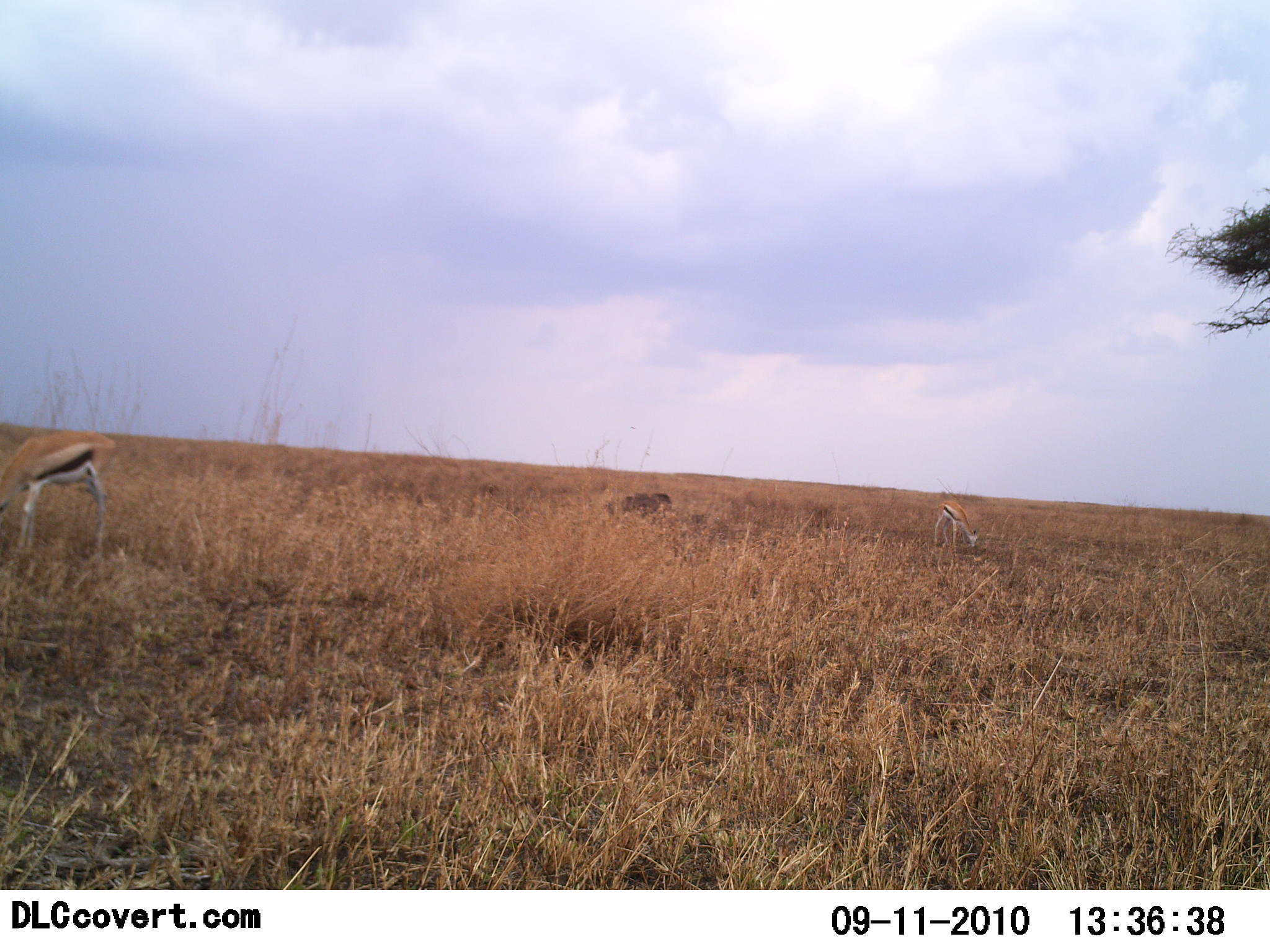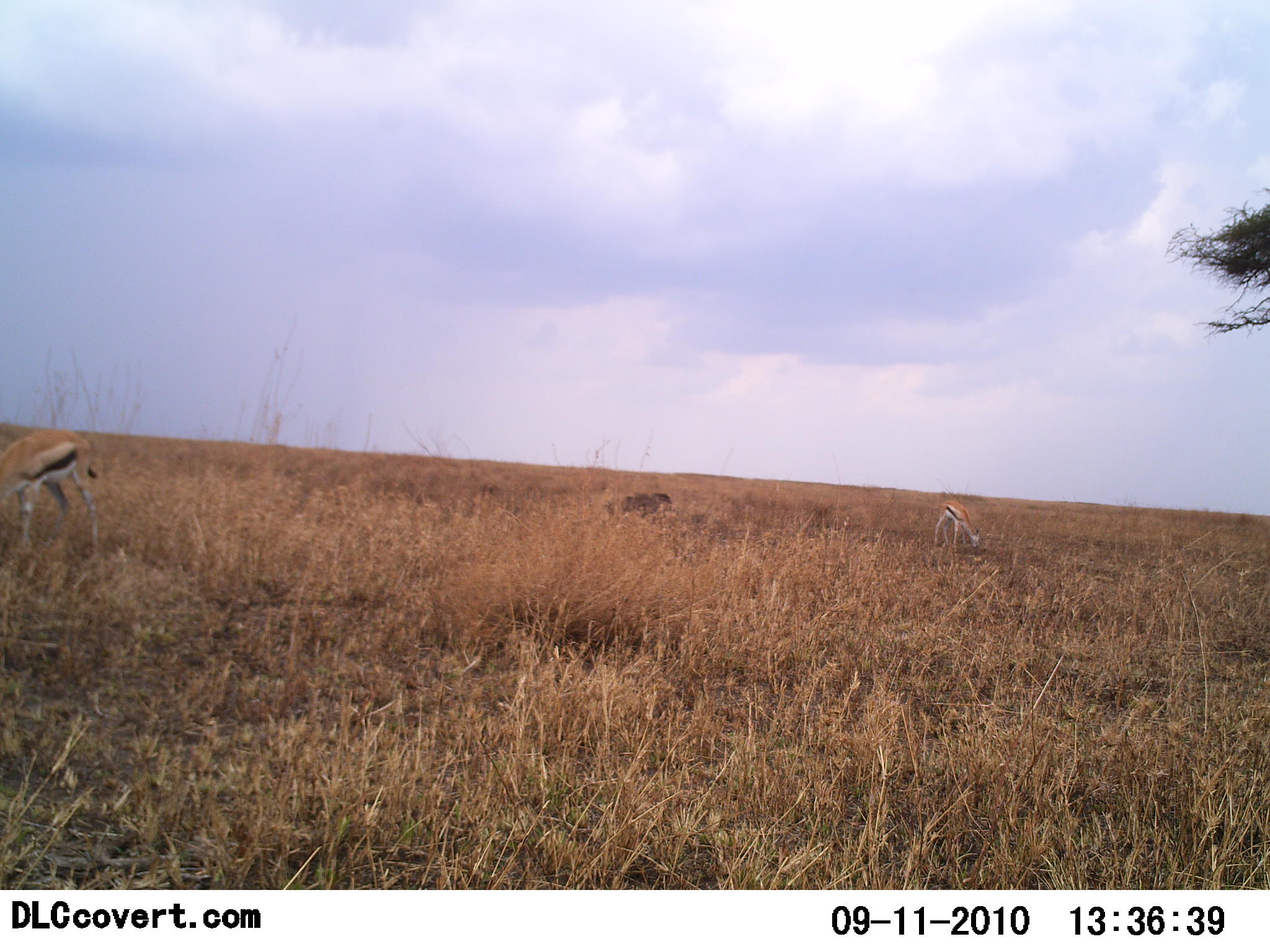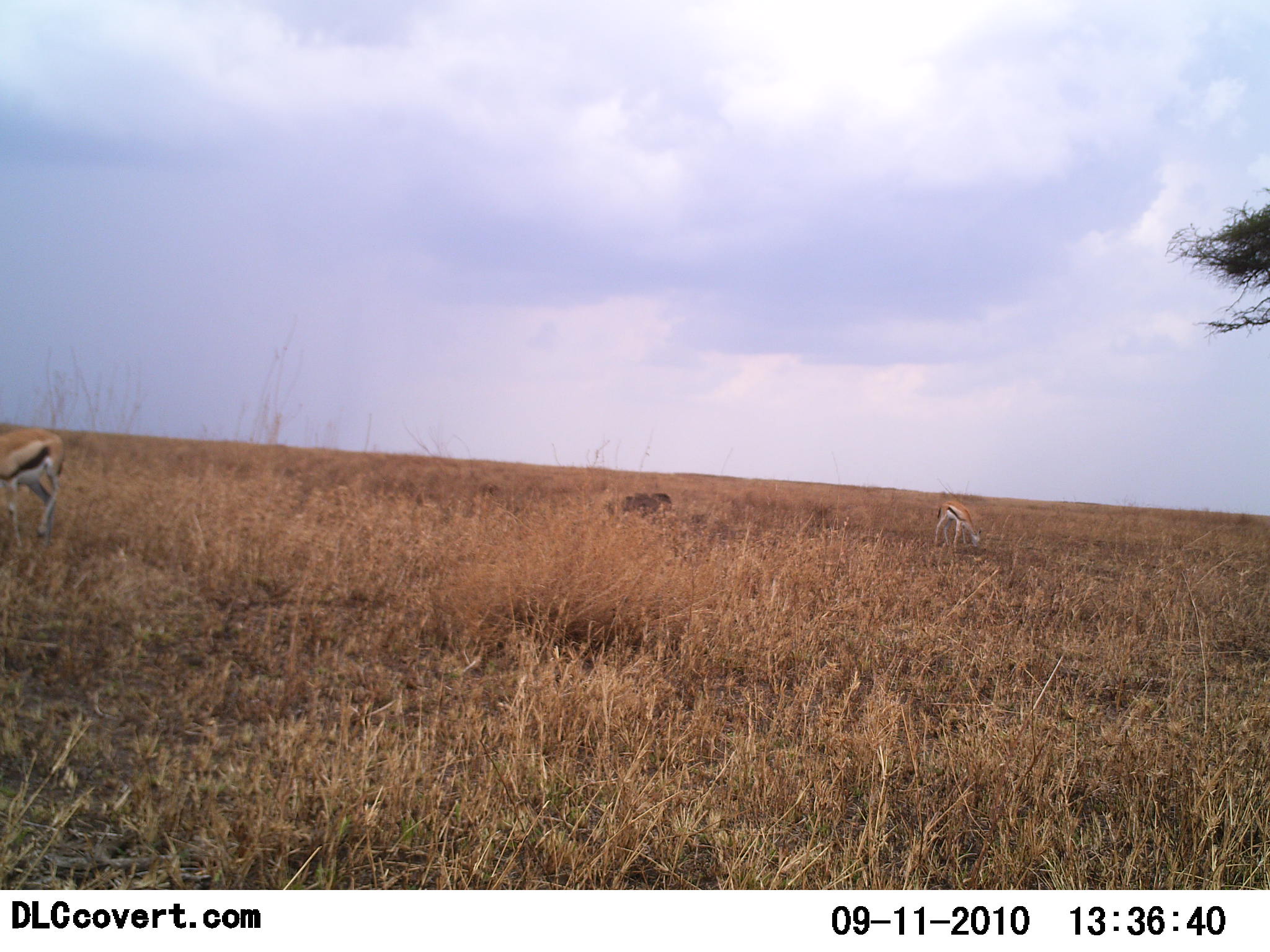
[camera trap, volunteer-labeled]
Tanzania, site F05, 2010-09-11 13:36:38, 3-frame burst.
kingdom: Animalia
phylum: Chordata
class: Mammalia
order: Artiodactyla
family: Bovidae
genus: Eudorcas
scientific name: Eudorcas thomsonii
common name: thomson's gazelle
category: gazellethomsons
Gazellethomsons (thomson's gazelle) (Eudorcas thomsonii), count 2. Behavior (volunteer vote fractions): standing 42%, resting 0%, moving 8%, interacting 0%. Young present (vote fraction): 0%. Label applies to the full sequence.